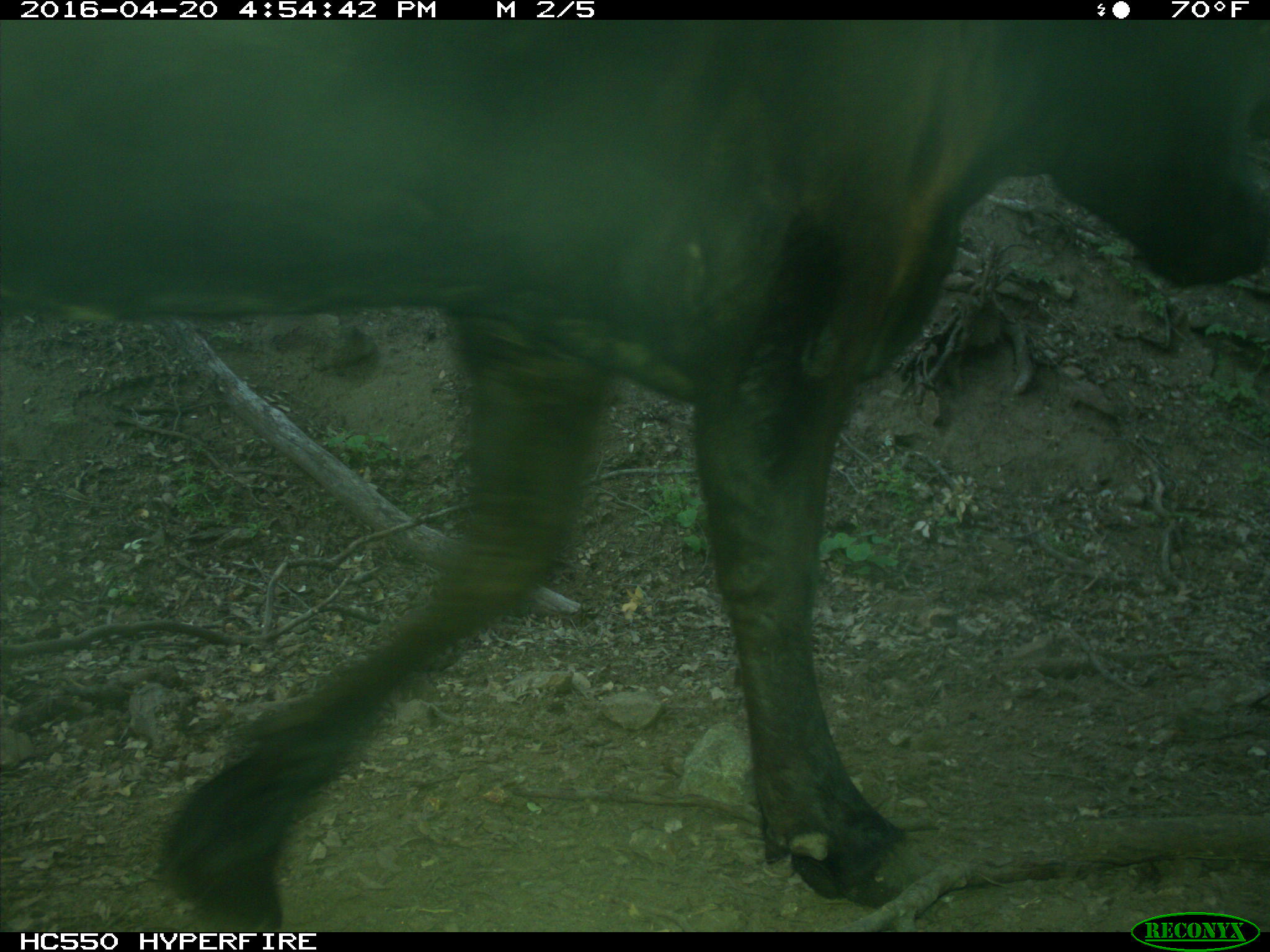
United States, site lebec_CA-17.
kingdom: Animalia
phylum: Chordata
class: Mammalia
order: Artiodactyla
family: Bovidae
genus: Bos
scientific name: Bos taurus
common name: domestic cow